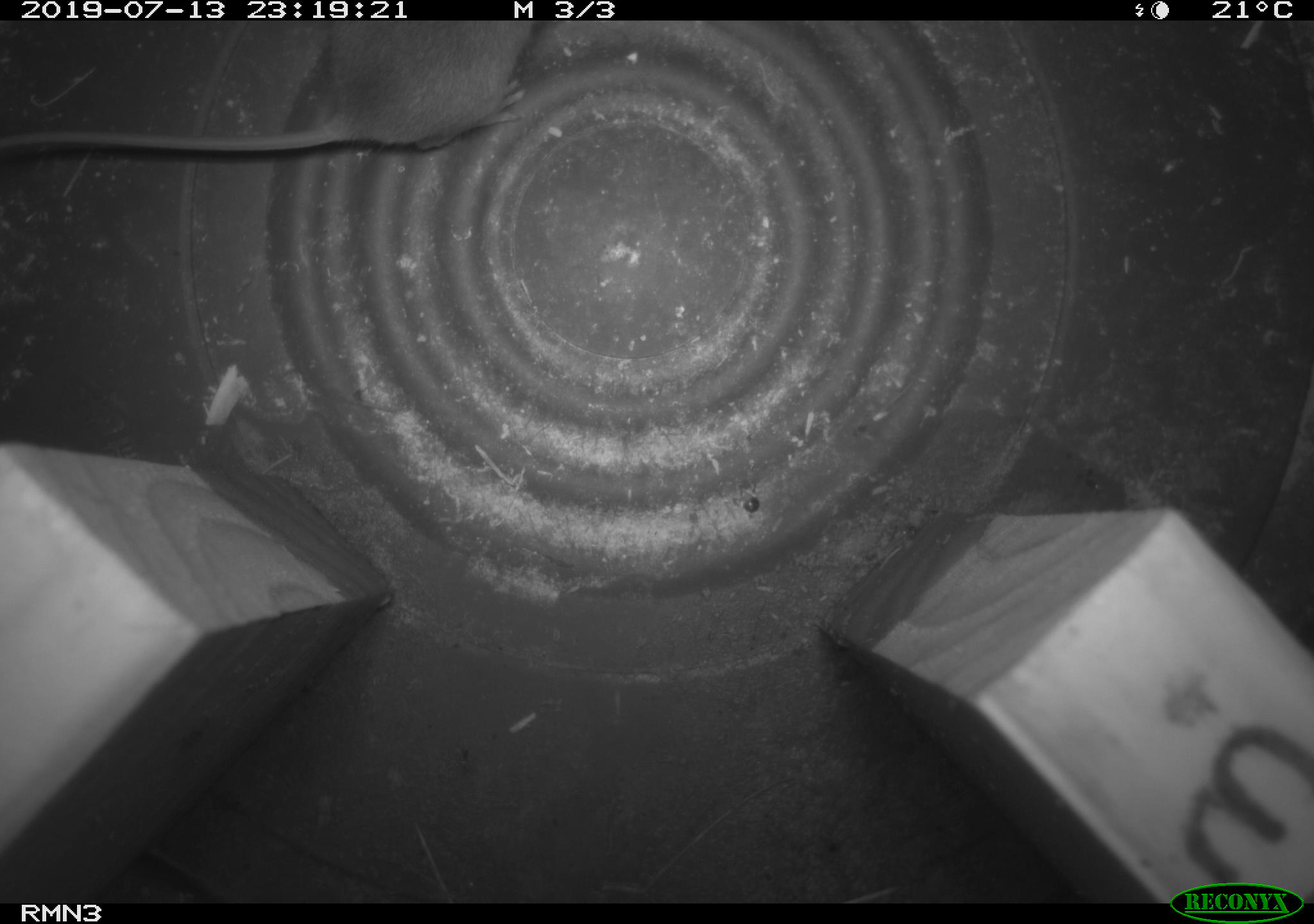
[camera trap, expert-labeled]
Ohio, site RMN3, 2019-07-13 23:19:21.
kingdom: Animalia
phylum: Chordata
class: Mammalia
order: Rodentia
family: Cricetidae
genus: Peromyscus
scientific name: Peromyscus leucopus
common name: white-footed mouse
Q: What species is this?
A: White-footed mouse (Peromyscus leucopus).